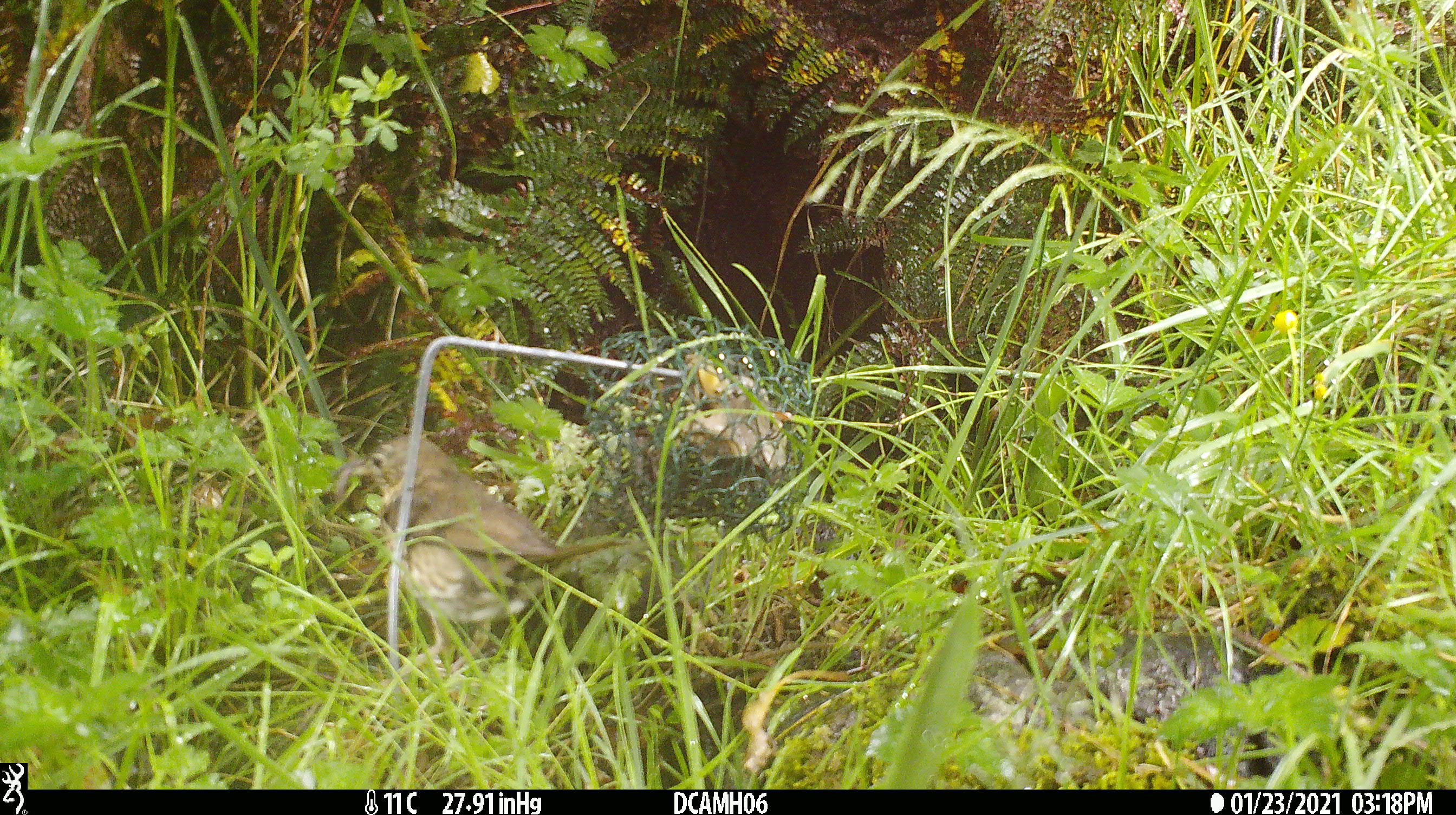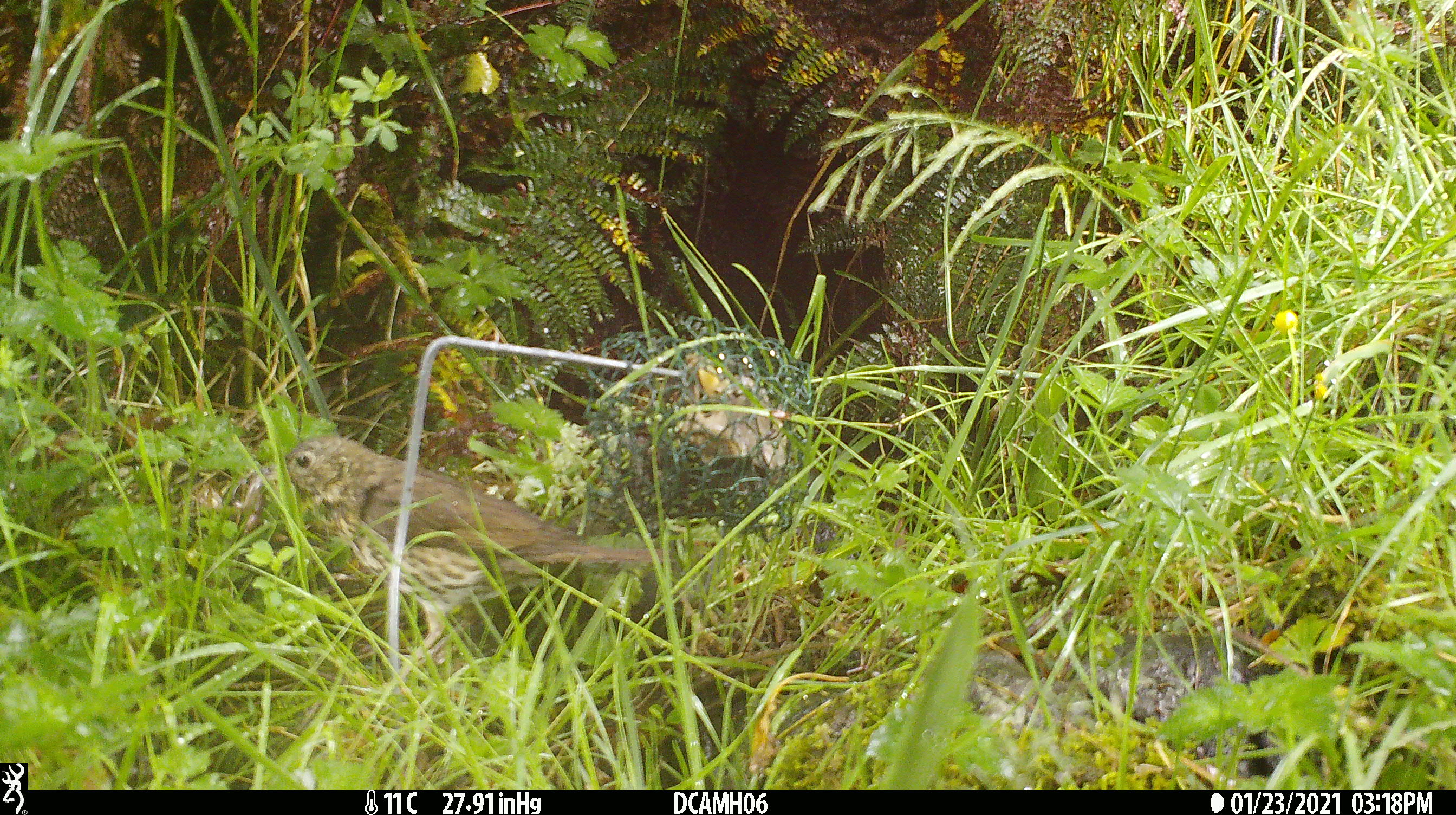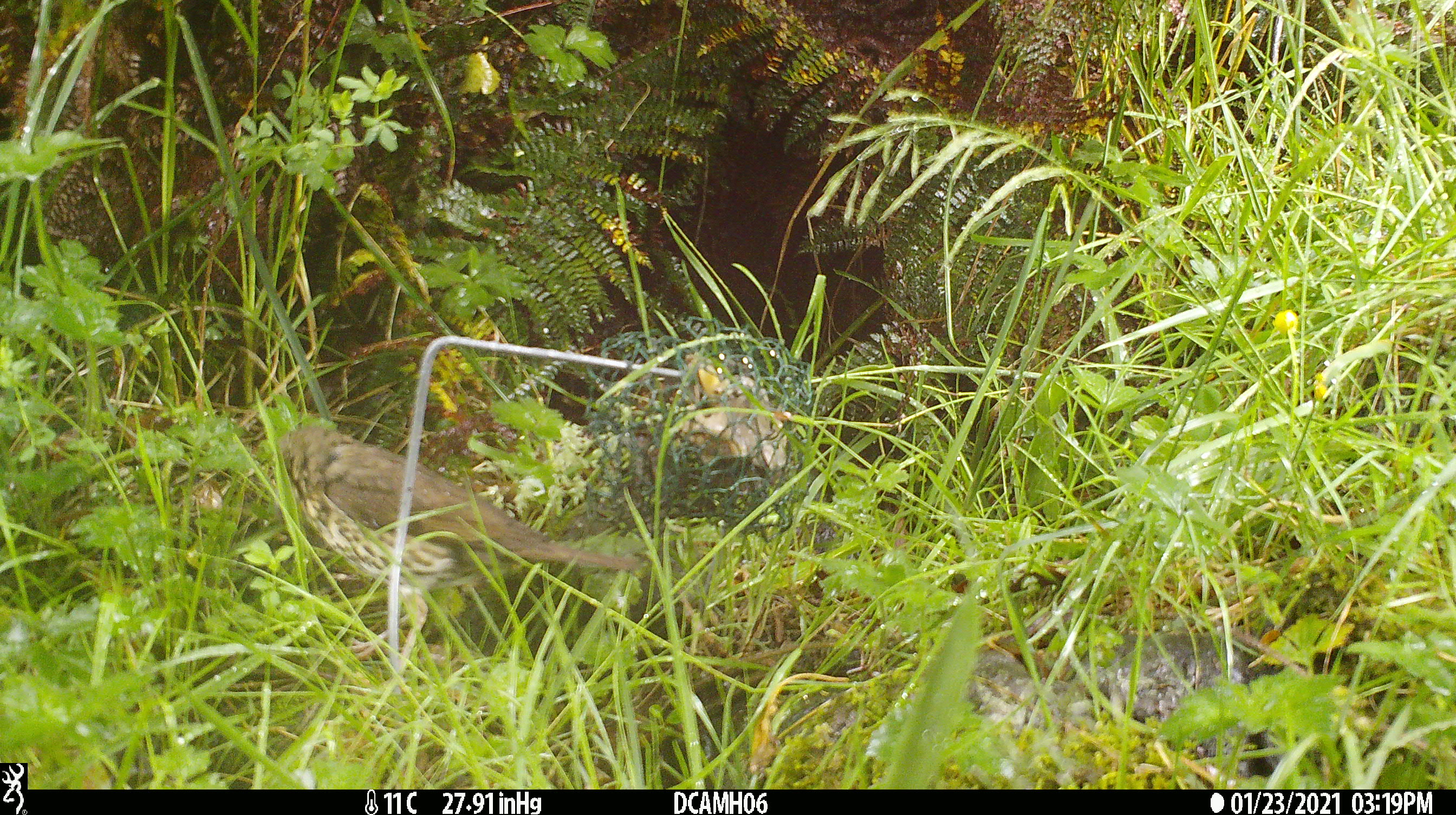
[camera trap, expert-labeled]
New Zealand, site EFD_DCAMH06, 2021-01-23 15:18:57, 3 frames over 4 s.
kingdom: Animalia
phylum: Chordata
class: Aves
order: Passeriformes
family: Turdidae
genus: Turdus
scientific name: Turdus philomelos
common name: song thrush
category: thrush